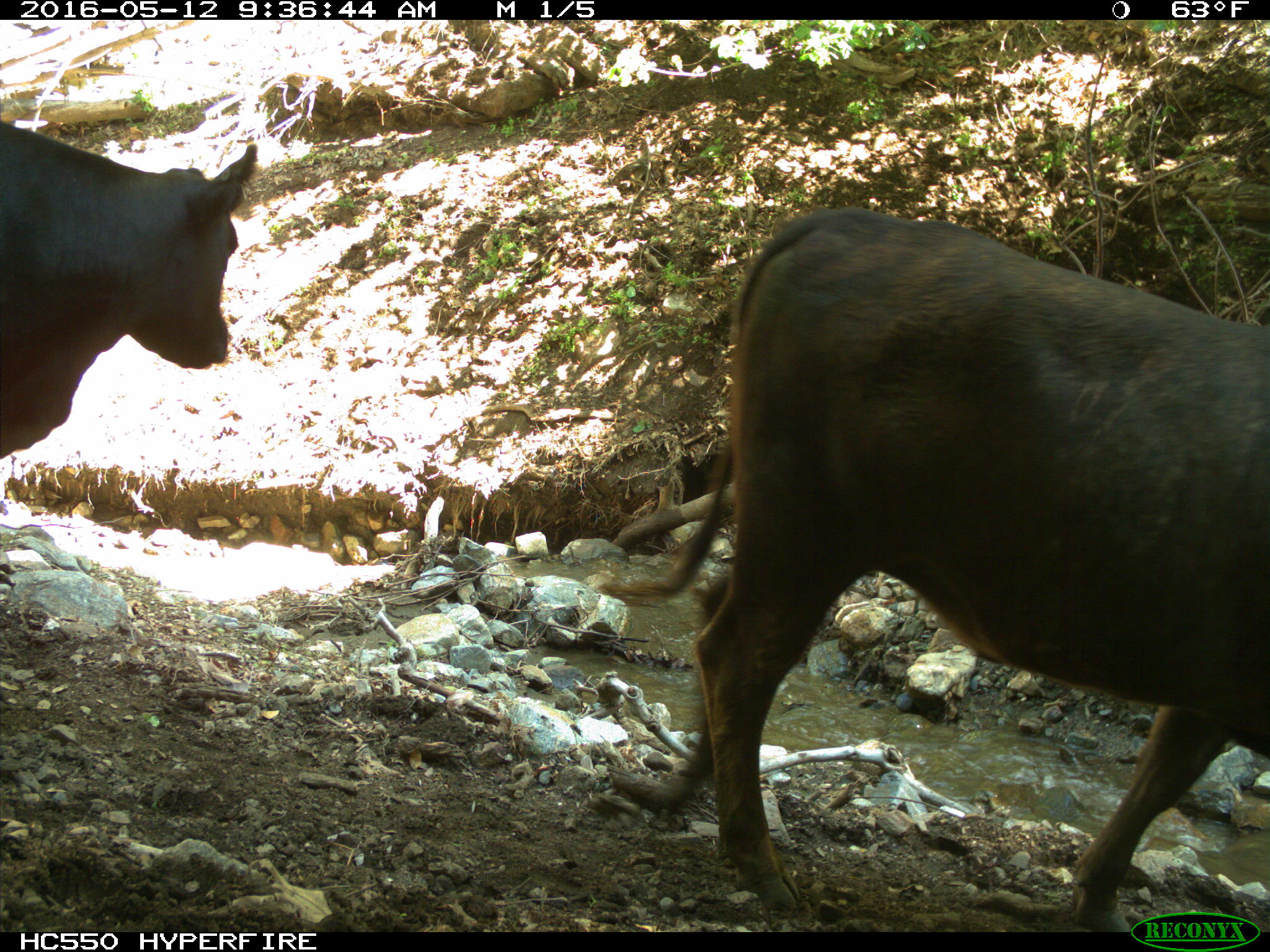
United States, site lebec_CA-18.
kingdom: Animalia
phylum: Chordata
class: Mammalia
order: Artiodactyla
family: Bovidae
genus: Bos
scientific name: Bos taurus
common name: domestic cow